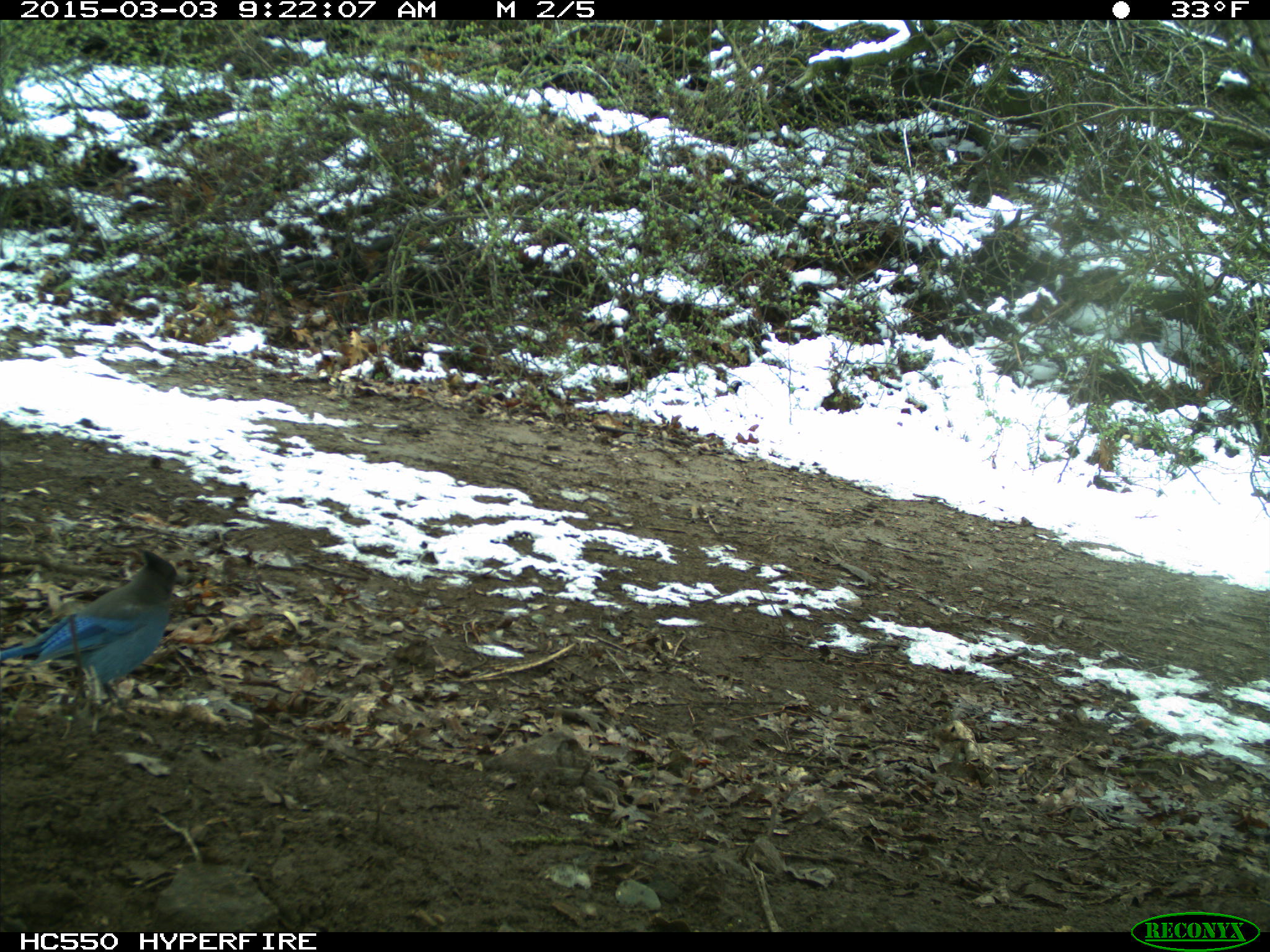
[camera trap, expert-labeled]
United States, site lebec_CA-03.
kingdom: Animalia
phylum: Chordata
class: Aves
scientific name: Aves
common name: birds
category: unidentified bird